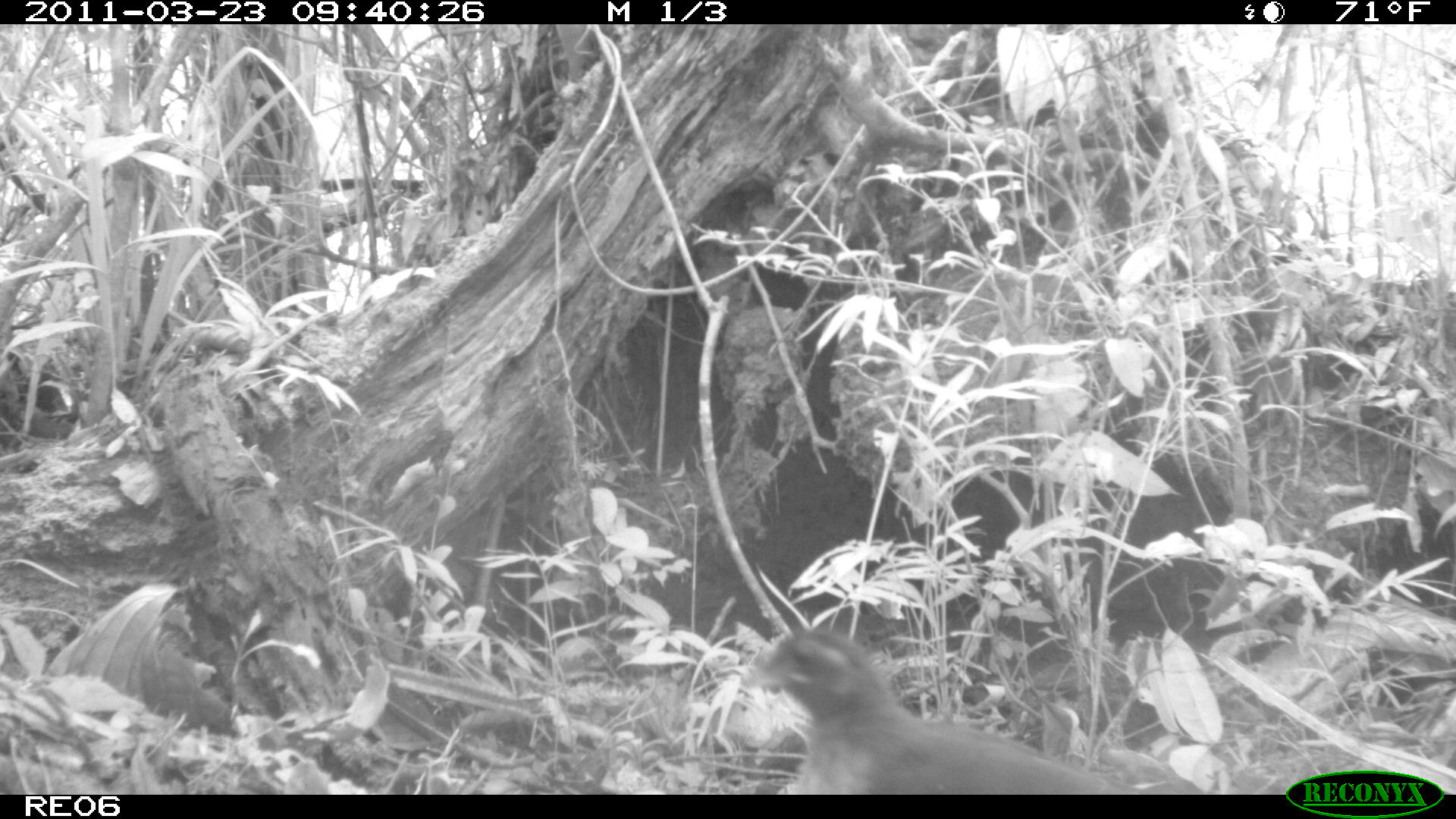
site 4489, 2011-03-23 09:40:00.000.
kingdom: Animalia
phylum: Chordata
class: Aves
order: Cuculiformes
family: Cuculidae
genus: Coua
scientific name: Coua serriana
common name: red-breasted coua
Coua serriana (red-breasted coua), count 1.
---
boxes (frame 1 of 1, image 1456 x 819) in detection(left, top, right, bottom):
coua serriana: detection(739, 619, 1194, 794)